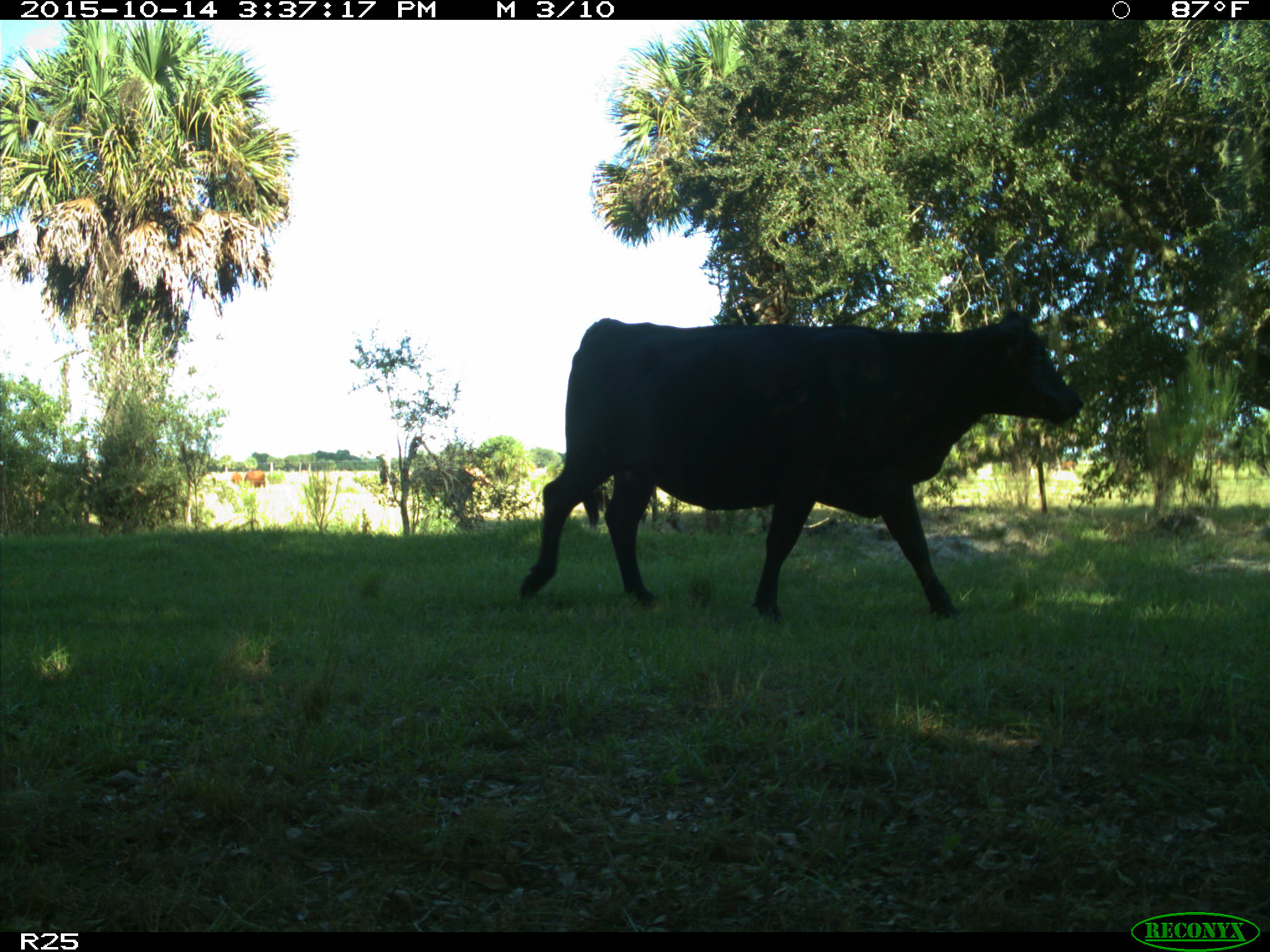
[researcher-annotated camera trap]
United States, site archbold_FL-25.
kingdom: Animalia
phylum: Chordata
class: Mammalia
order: Artiodactyla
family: Bovidae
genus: Bos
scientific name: Bos taurus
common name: domestic cow